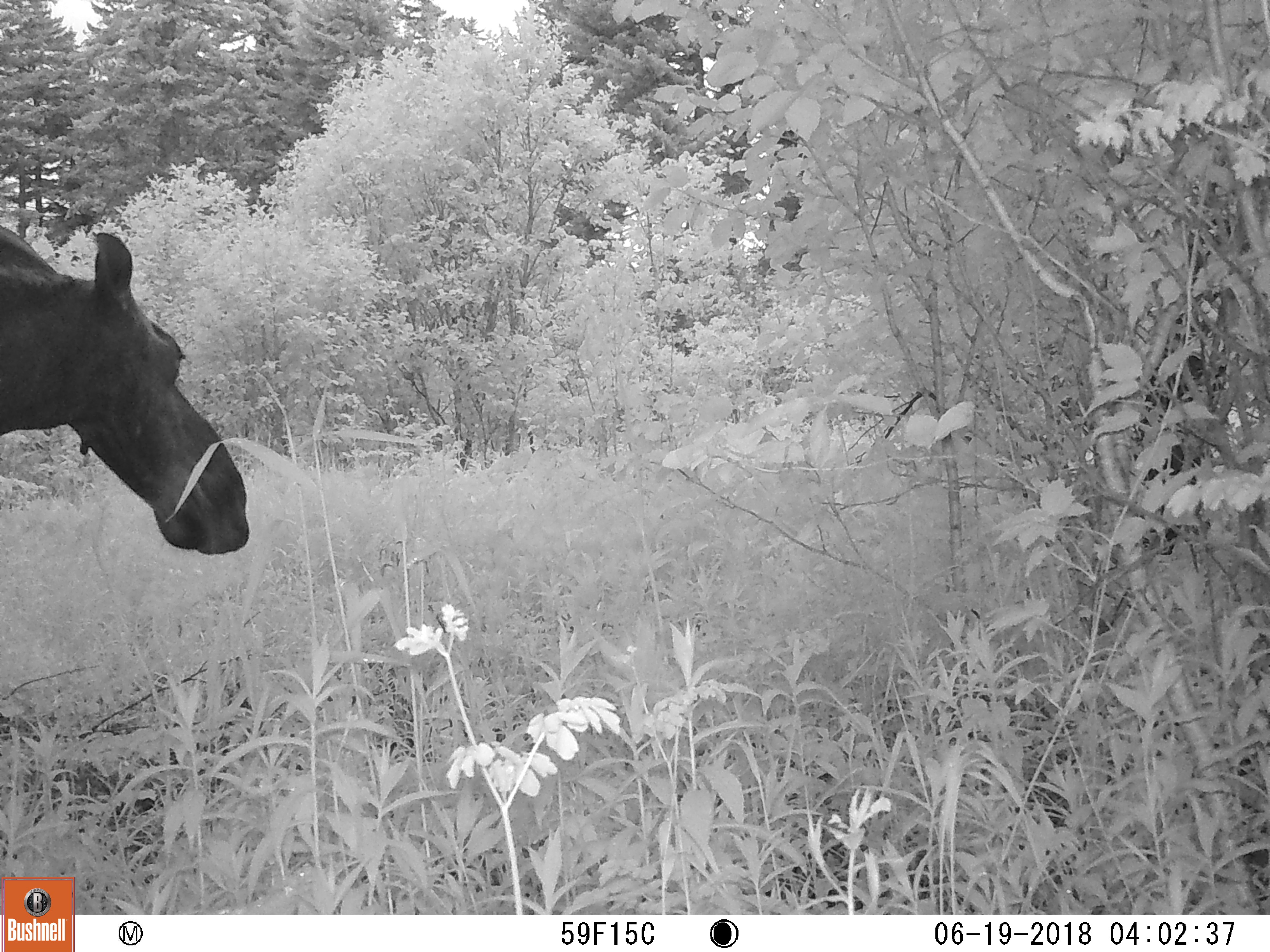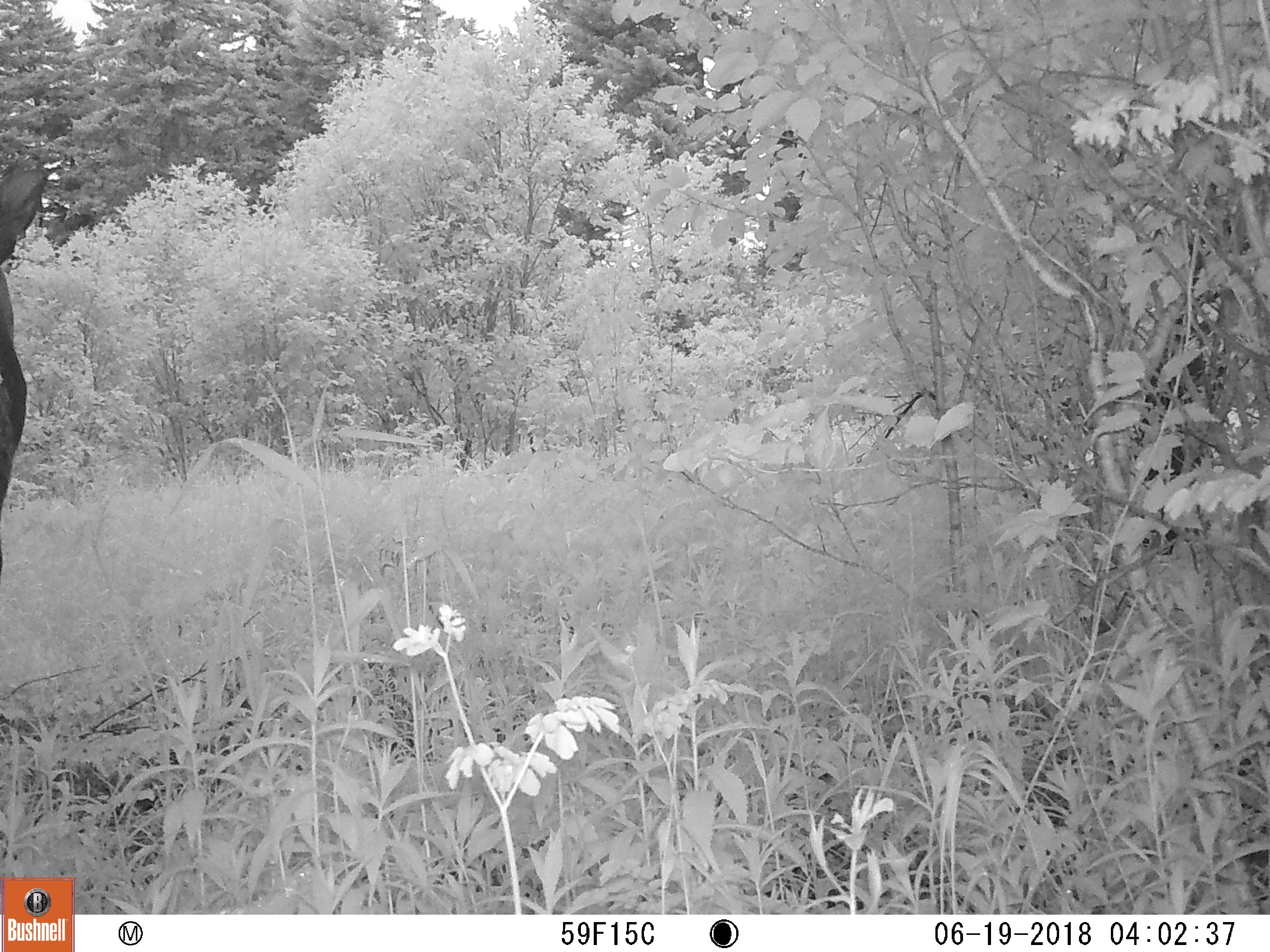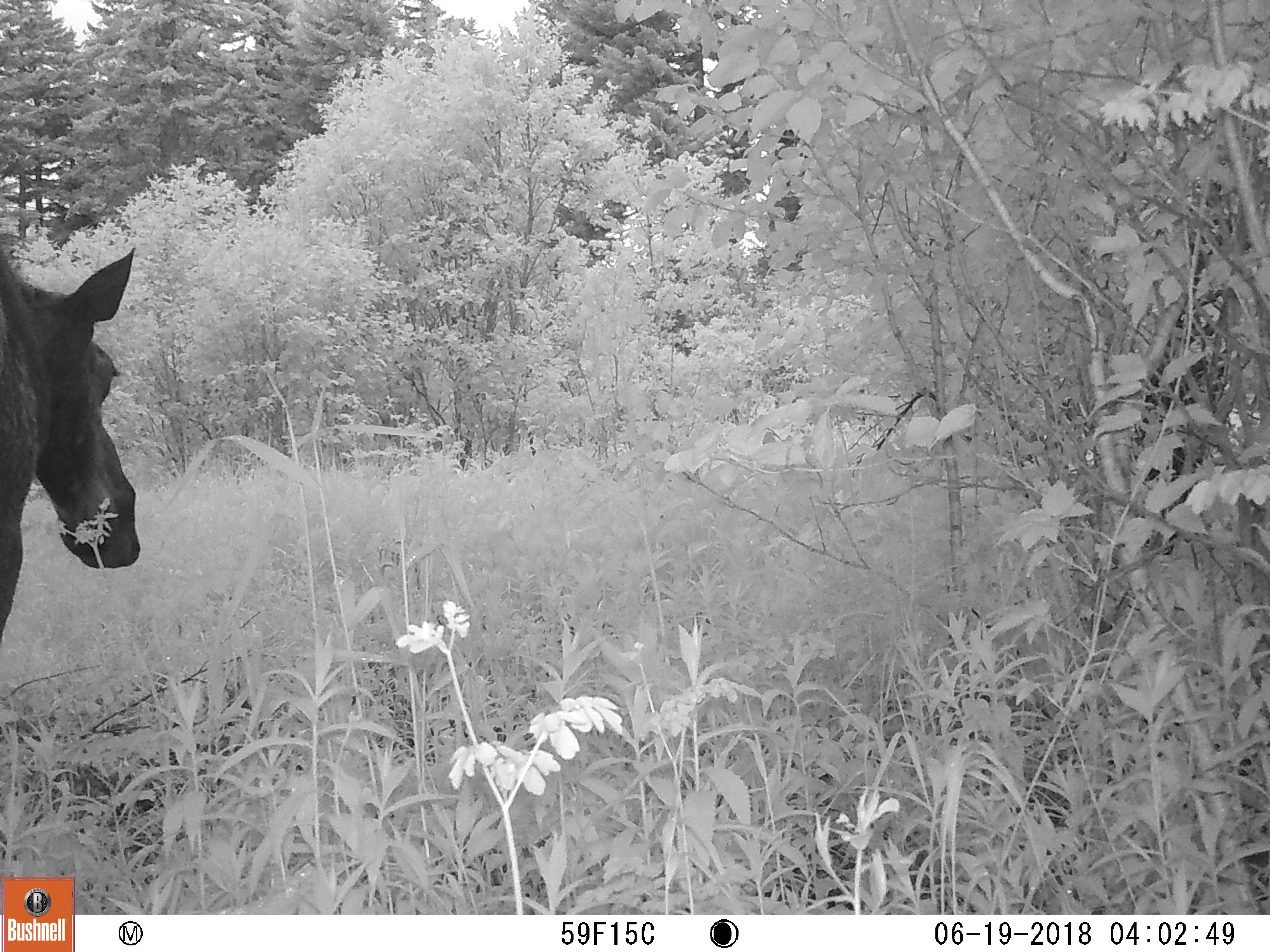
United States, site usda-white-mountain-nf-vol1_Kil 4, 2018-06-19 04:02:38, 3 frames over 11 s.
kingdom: Animalia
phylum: Chordata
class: Mammalia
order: Artiodactyla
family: Cervidae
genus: Alces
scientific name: Alces alces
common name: moose